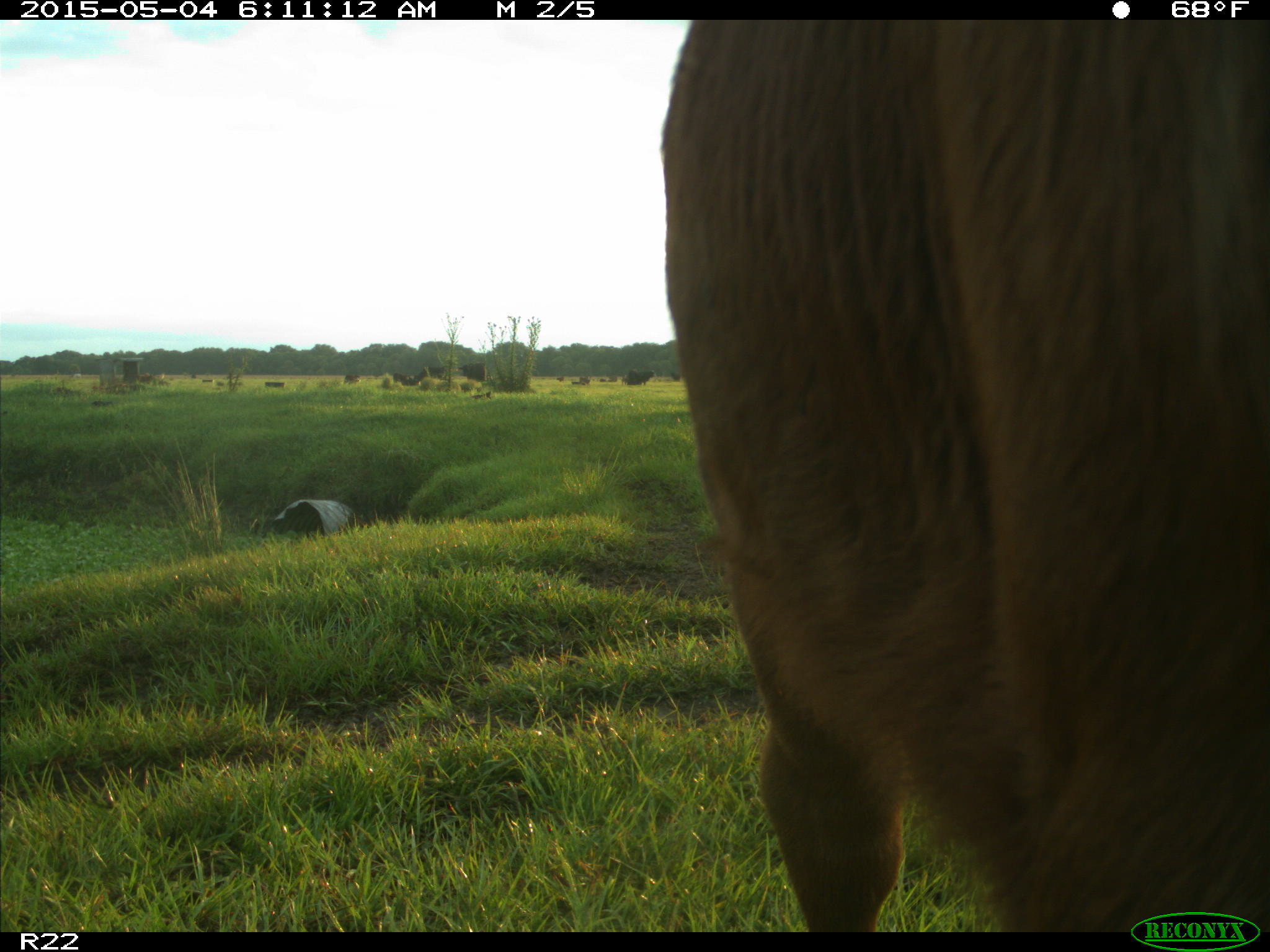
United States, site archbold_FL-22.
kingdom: Animalia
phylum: Chordata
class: Mammalia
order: Artiodactyla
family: Bovidae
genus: Bos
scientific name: Bos taurus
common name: domestic cow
Bos taurus (domestic cow).